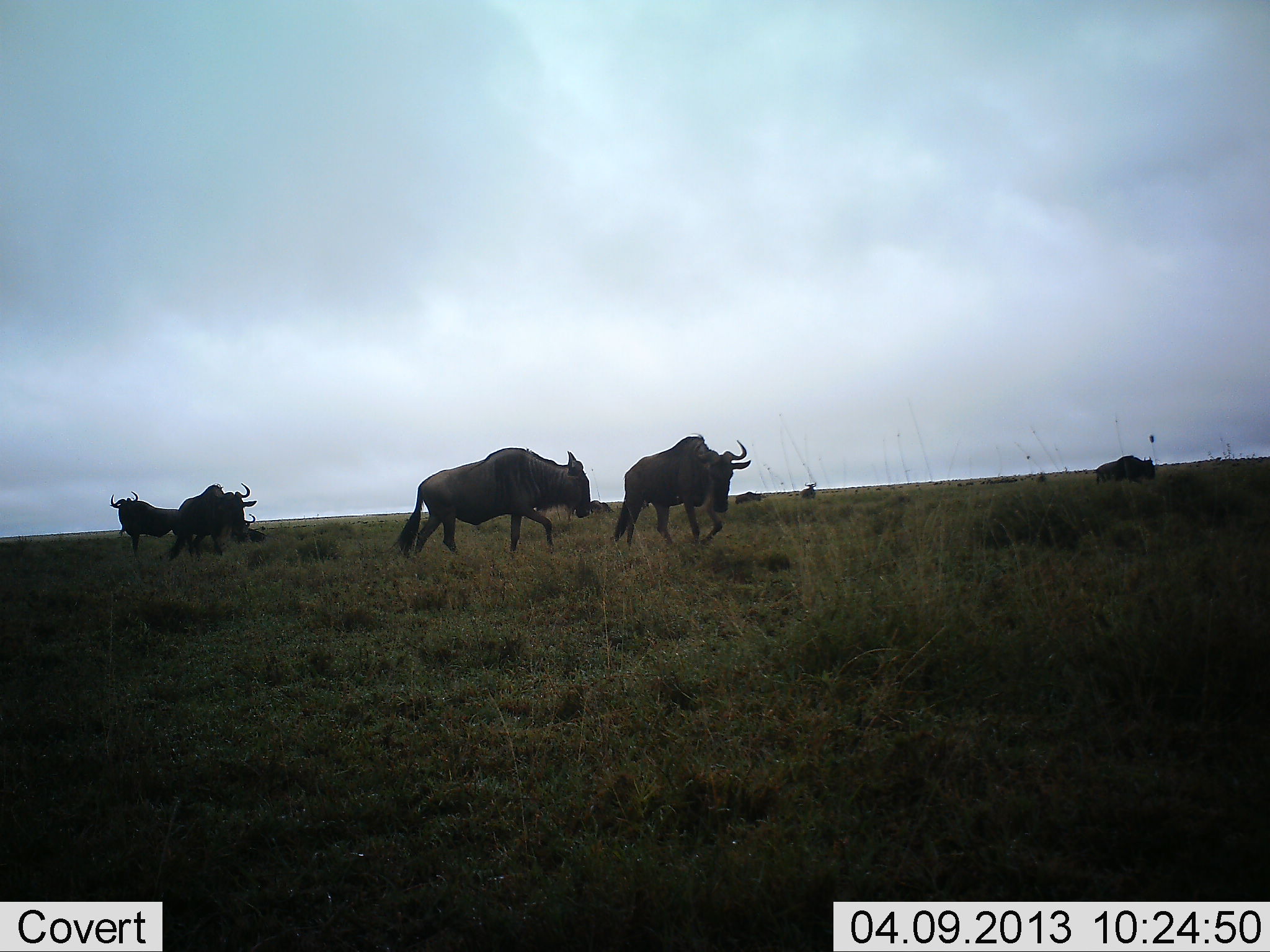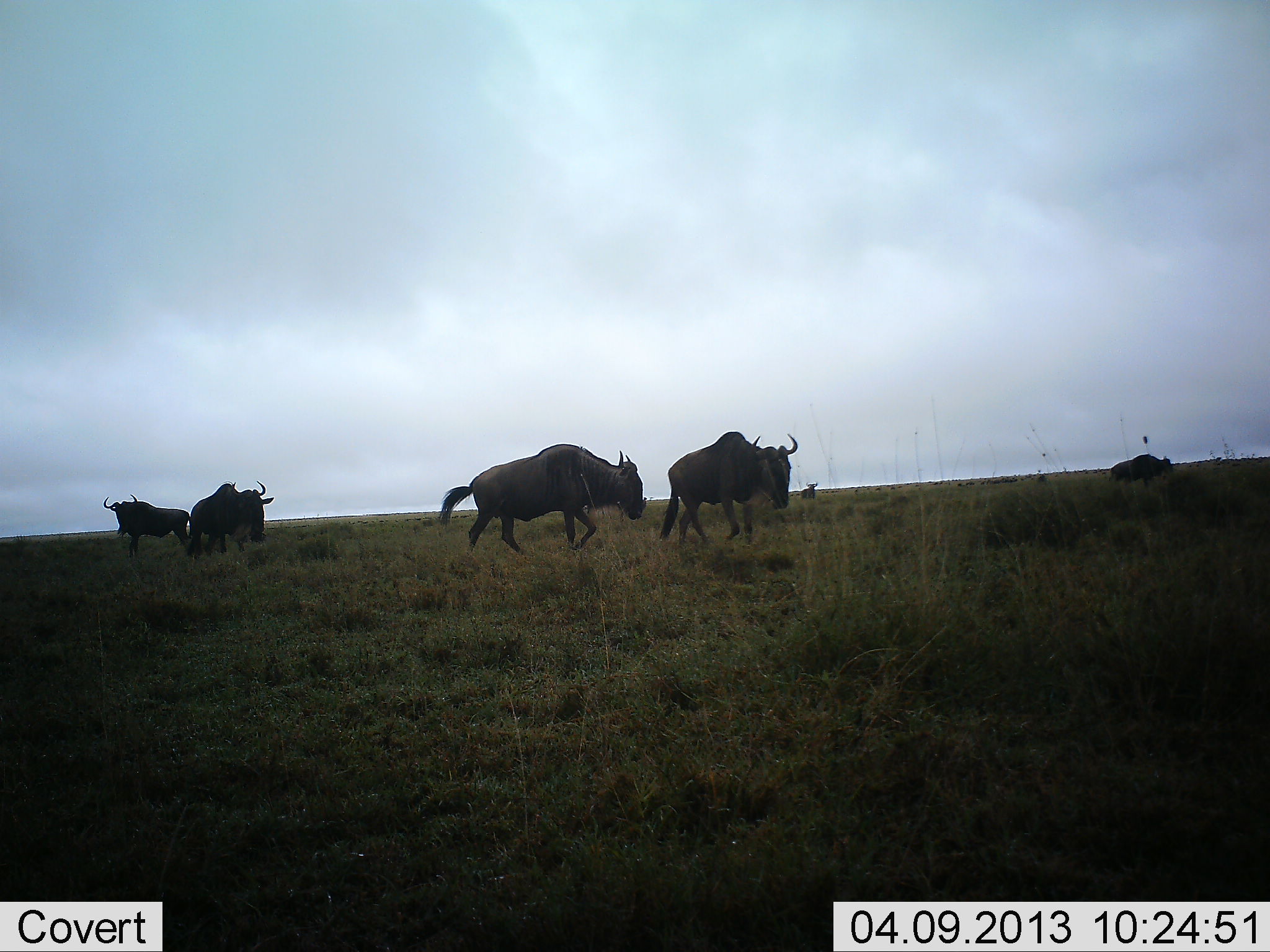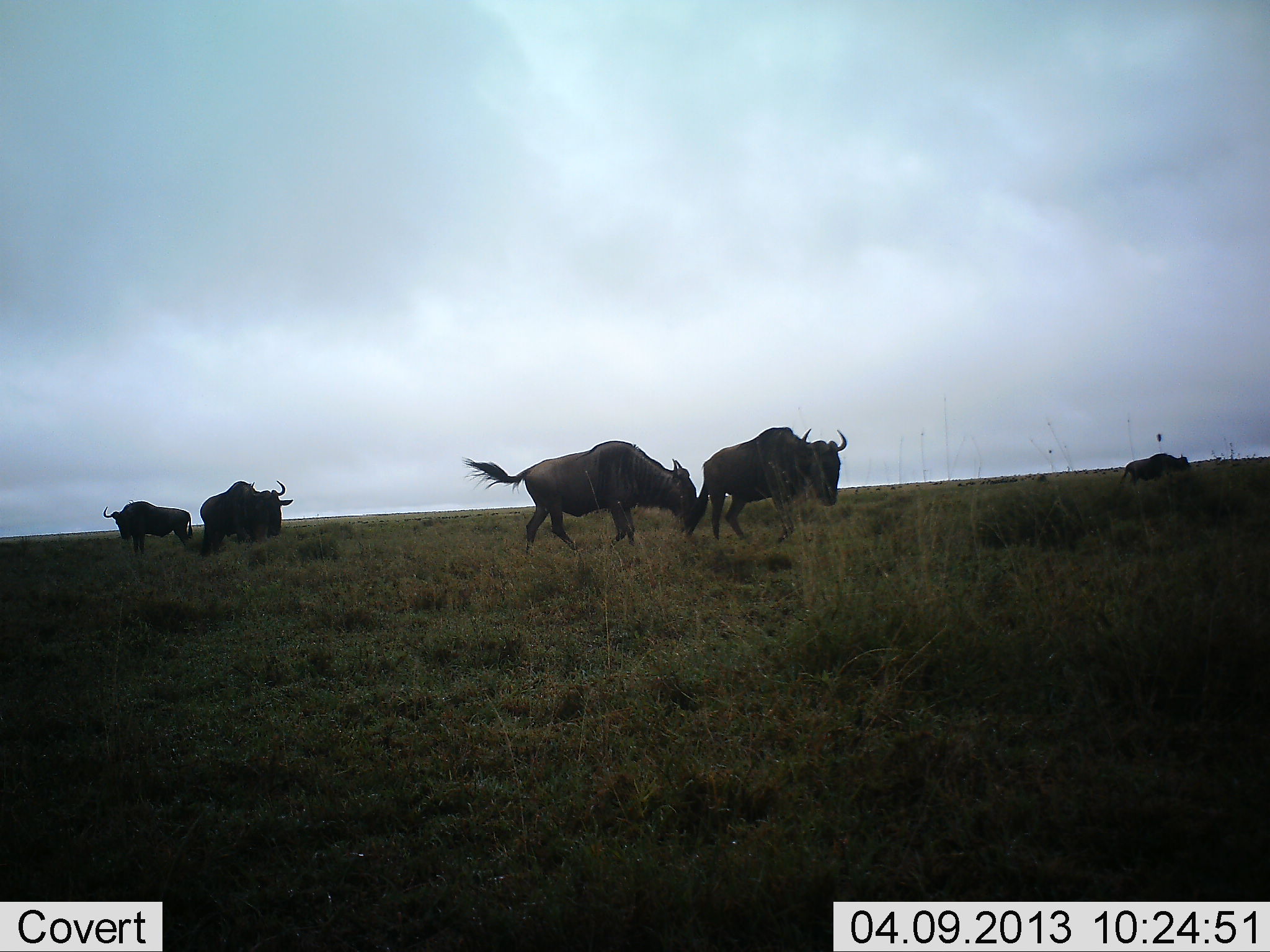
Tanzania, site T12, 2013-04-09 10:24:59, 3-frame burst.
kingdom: Animalia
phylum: Chordata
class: Mammalia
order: Artiodactyla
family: Bovidae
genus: Connochaetes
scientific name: Connochaetes taurinus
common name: blue wildebeest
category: wildebeest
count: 6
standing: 37%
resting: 26%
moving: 95%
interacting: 0%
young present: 0%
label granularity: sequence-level